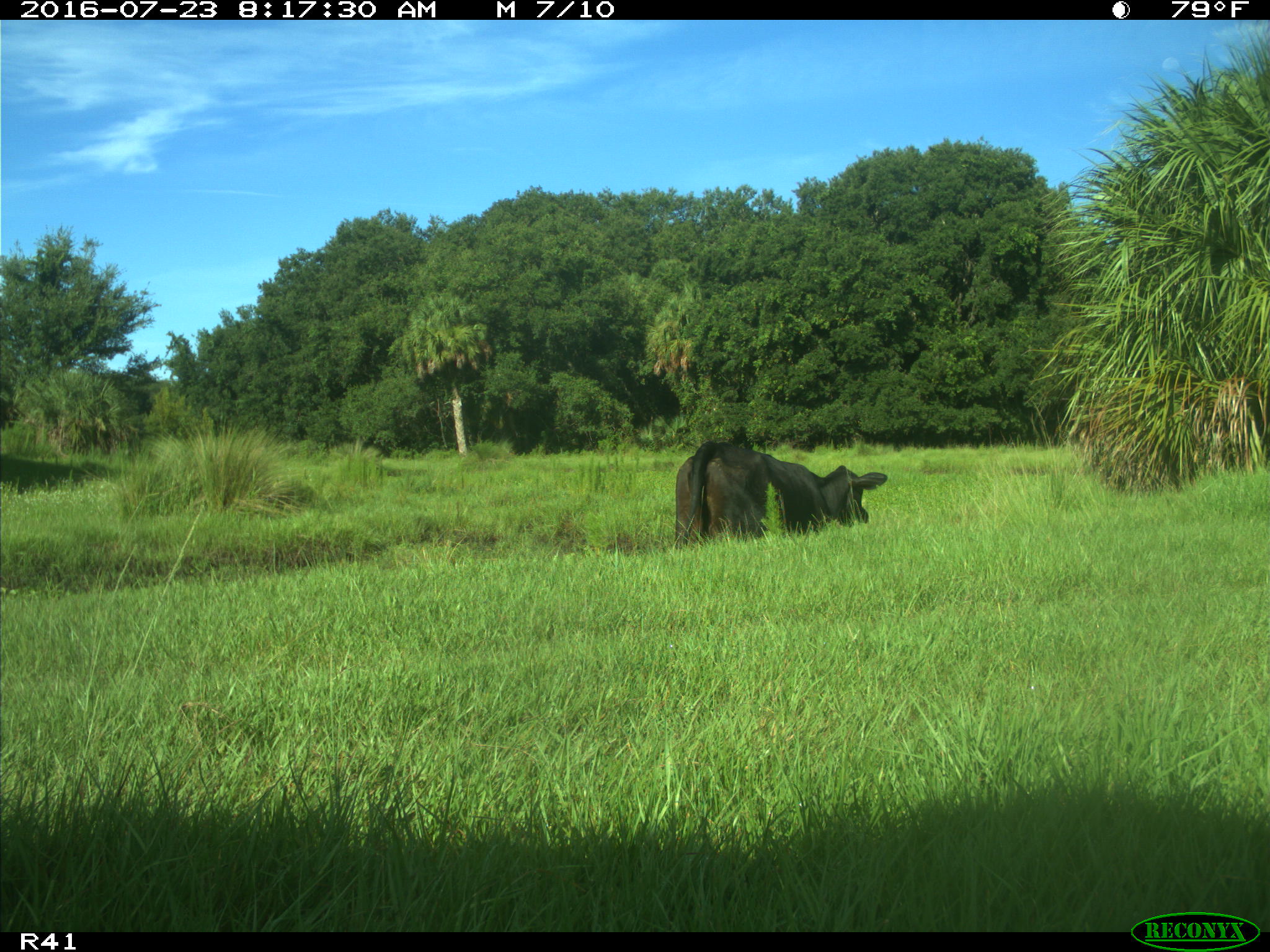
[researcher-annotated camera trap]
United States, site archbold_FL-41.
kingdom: Animalia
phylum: Chordata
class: Mammalia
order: Artiodactyla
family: Bovidae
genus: Bos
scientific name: Bos taurus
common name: domestic cow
Bos taurus (domestic cow).